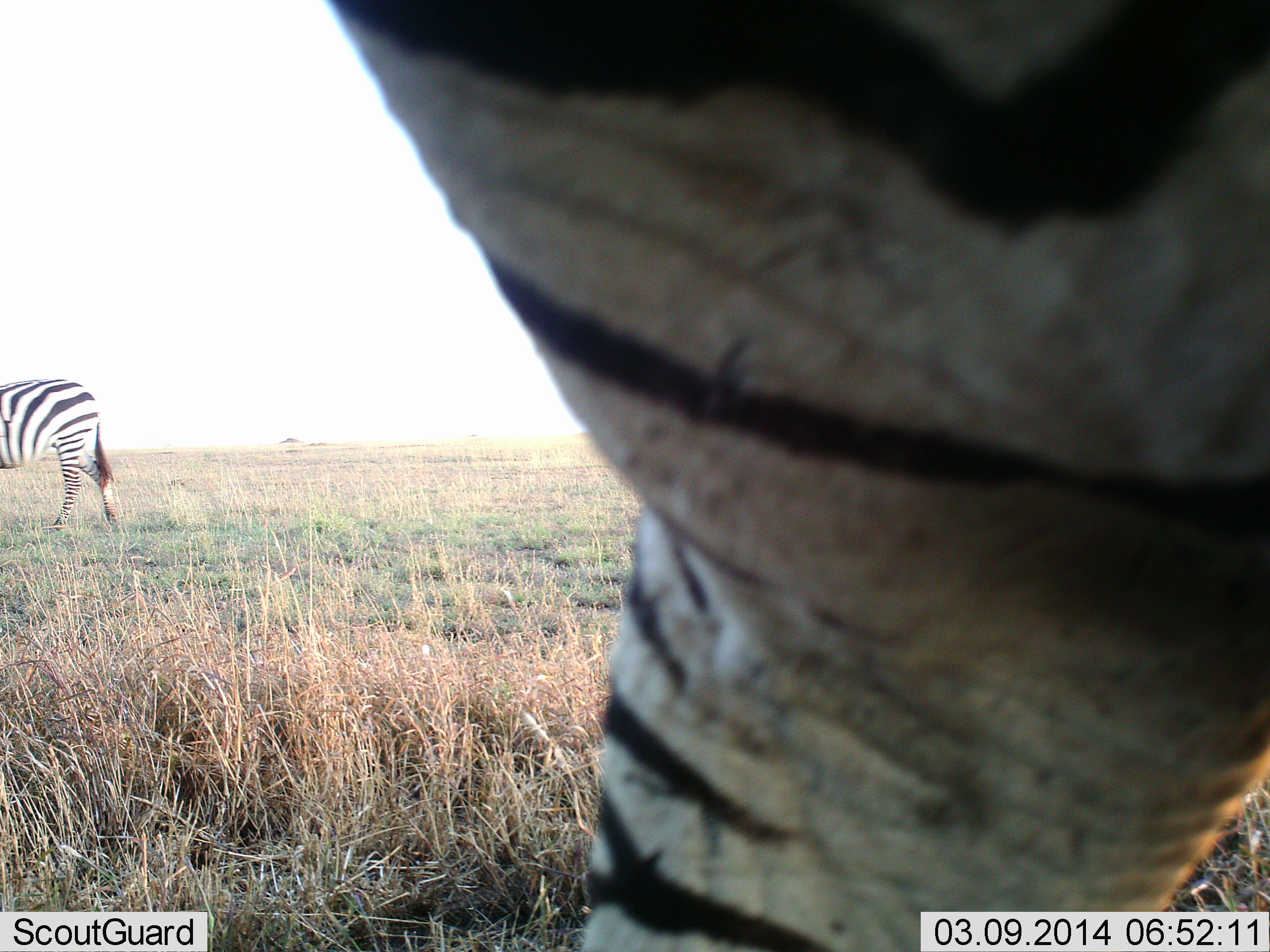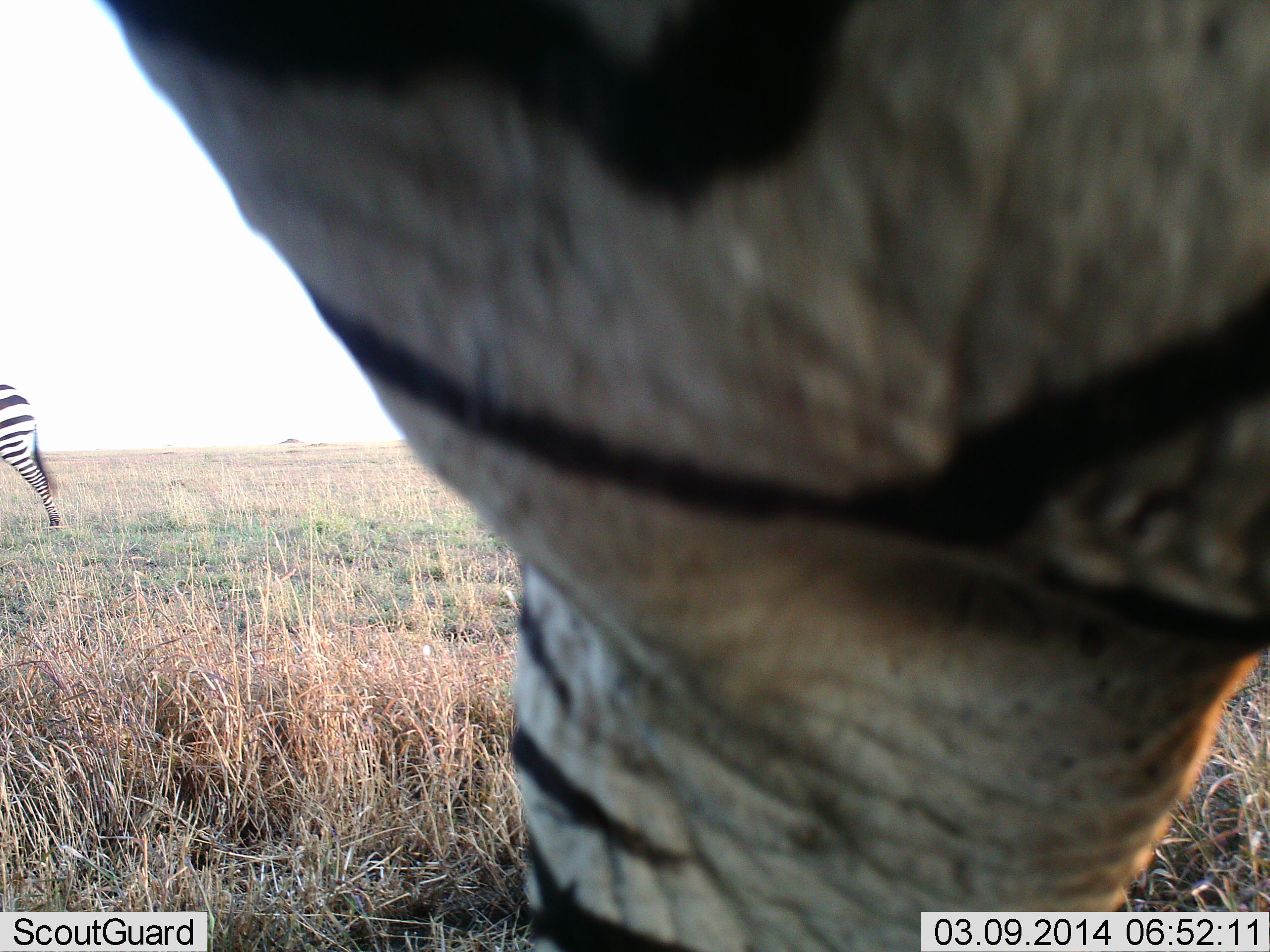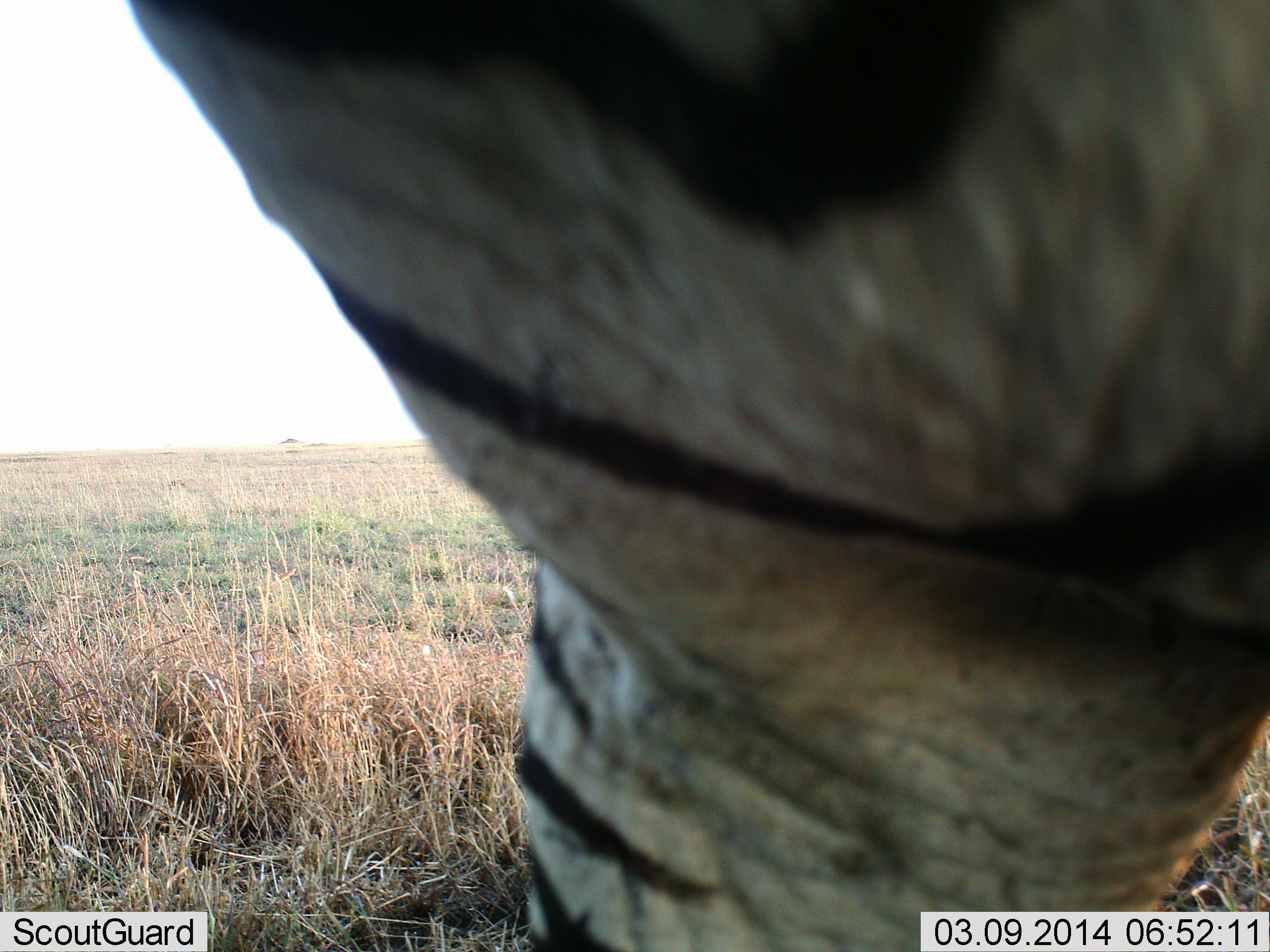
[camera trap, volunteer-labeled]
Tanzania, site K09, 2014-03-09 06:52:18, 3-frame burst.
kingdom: Animalia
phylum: Chordata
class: Mammalia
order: Perissodactyla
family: Equidae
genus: Equus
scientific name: Equus quagga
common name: plains zebra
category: zebra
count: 2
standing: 45%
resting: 0%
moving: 87%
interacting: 0%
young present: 0%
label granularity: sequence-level